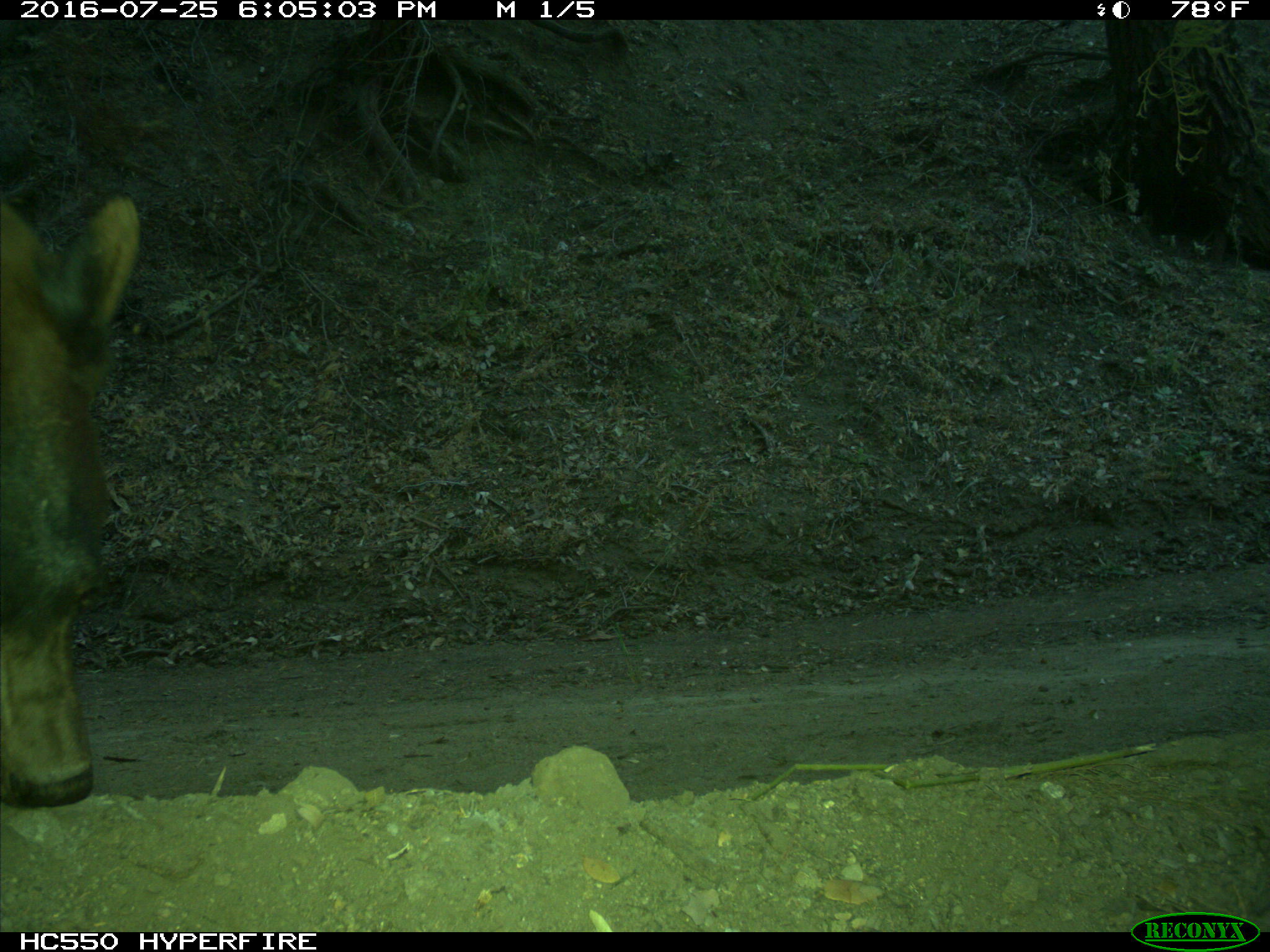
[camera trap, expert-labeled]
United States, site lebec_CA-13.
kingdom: Animalia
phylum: Chordata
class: Mammalia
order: Carnivora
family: Ursidae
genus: Ursus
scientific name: Ursus americanus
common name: american black bear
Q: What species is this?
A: Ursus americanus (american black bear).